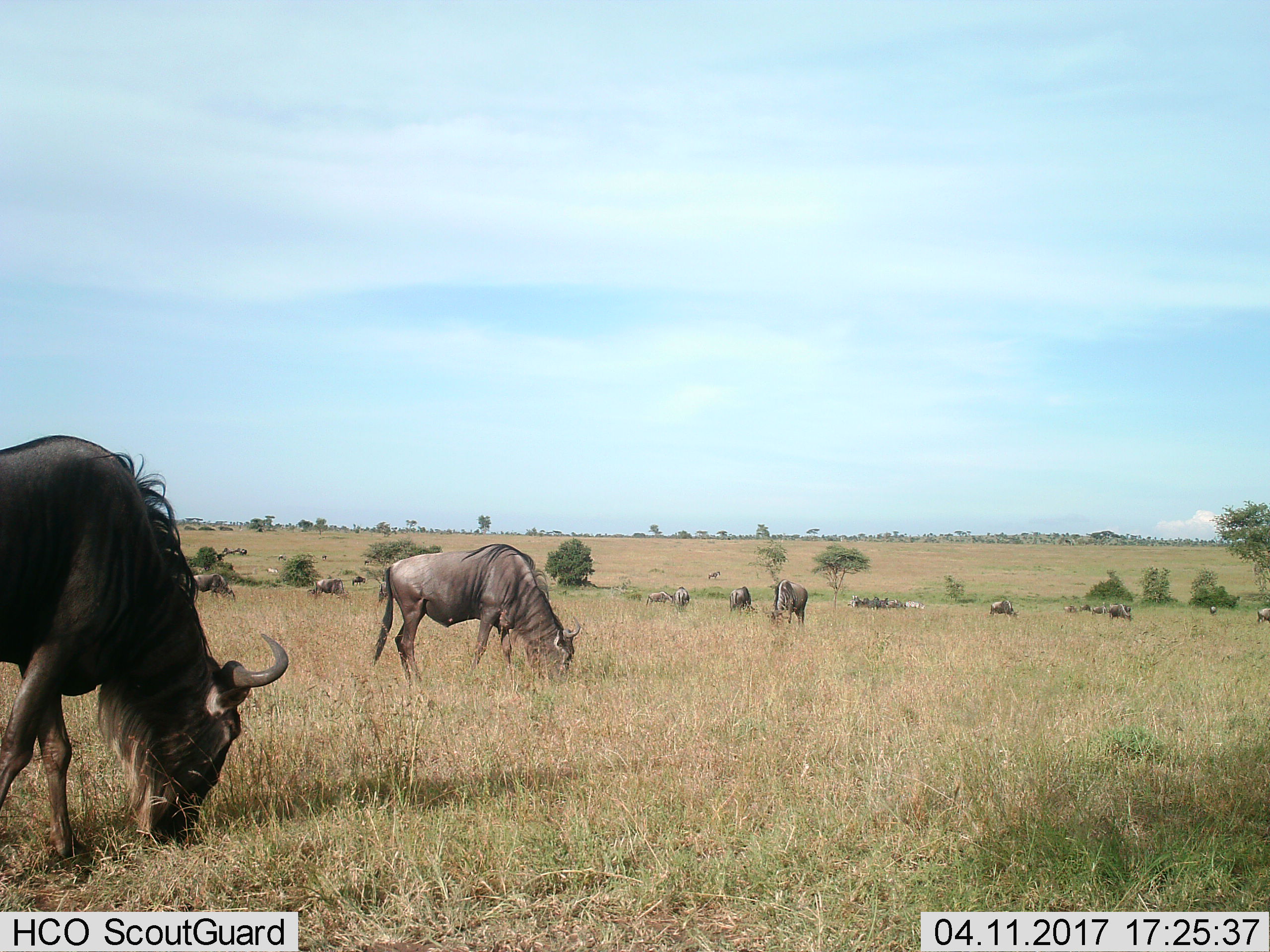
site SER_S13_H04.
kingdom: Animalia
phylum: Chordata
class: Mammalia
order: Artiodactyla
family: Bovidae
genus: Connochaetes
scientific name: Connochaetes taurinus taurinus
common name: blue wildebeest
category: wildebeestblue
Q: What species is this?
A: Wildebeestblue (blue wildebeest) (Connochaetes taurinus taurinus).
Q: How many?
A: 11-50.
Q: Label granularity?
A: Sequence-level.